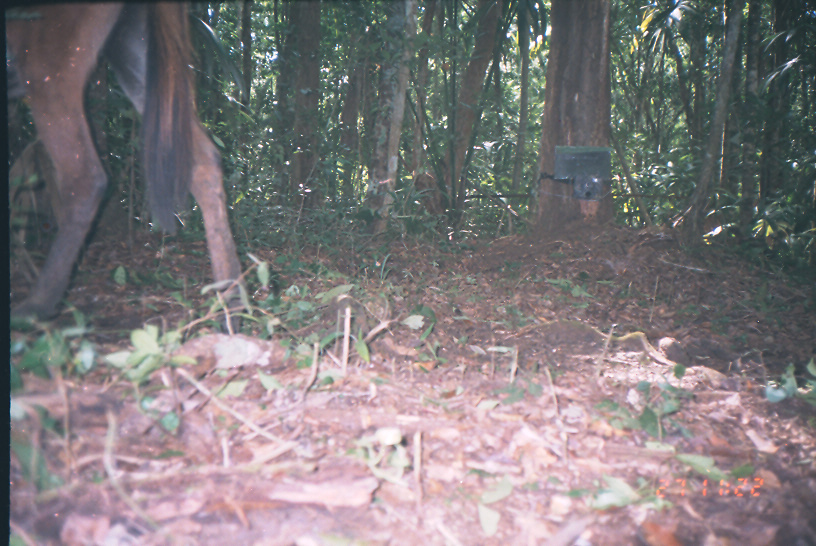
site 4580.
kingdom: Animalia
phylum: Chordata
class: Mammalia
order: Perissodactyla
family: Equidae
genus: Equus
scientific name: Equus ferus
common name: wild horse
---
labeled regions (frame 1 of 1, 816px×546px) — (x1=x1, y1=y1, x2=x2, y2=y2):
equus ferus: (x1=8, y1=0, x2=258, y2=334)